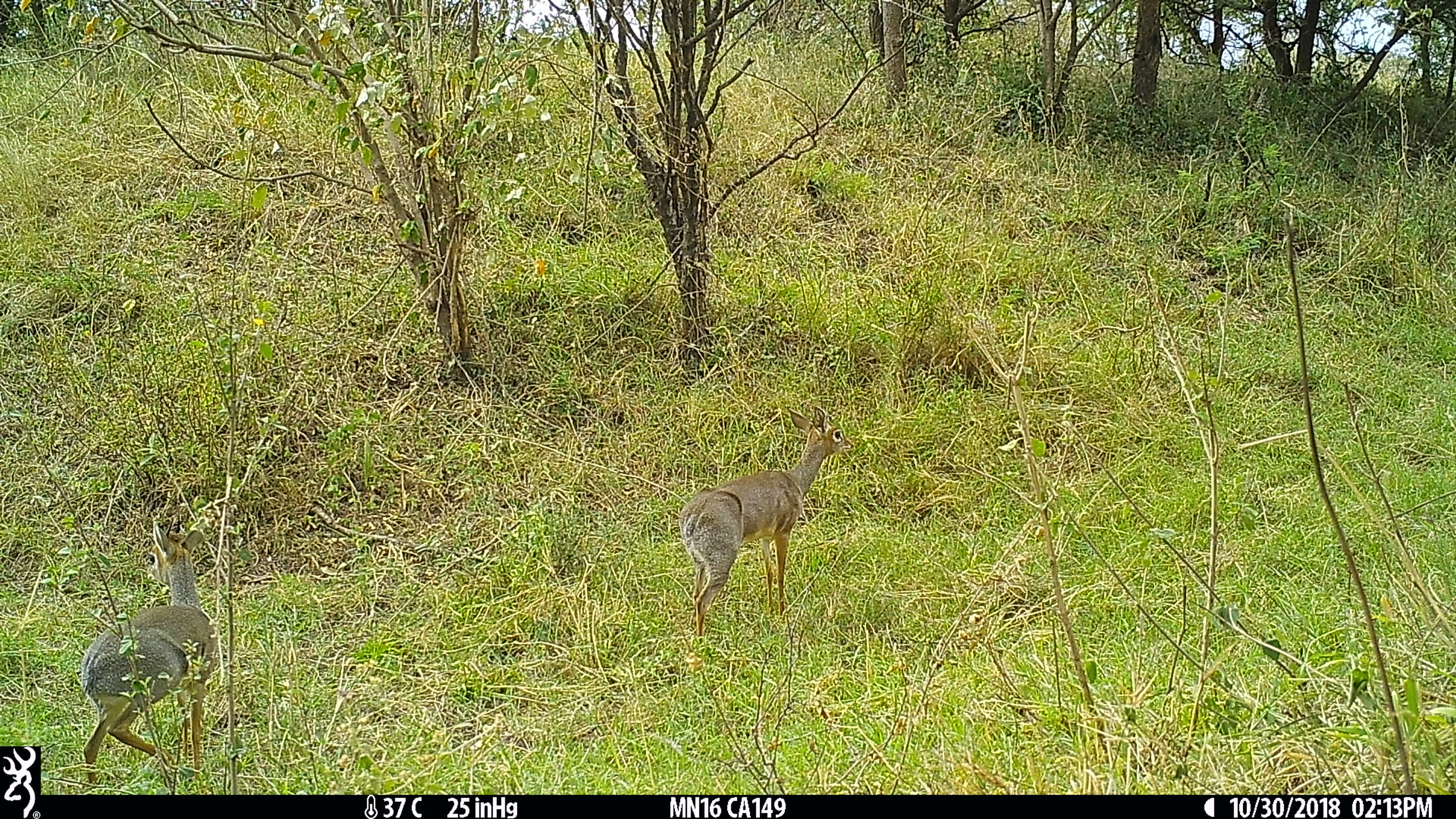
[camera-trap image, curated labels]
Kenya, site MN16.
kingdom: Animalia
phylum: Chordata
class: Mammalia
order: Artiodactyla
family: Bovidae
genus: Madoqua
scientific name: Madoqua kirkii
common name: kirk's dik-dik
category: dikdik